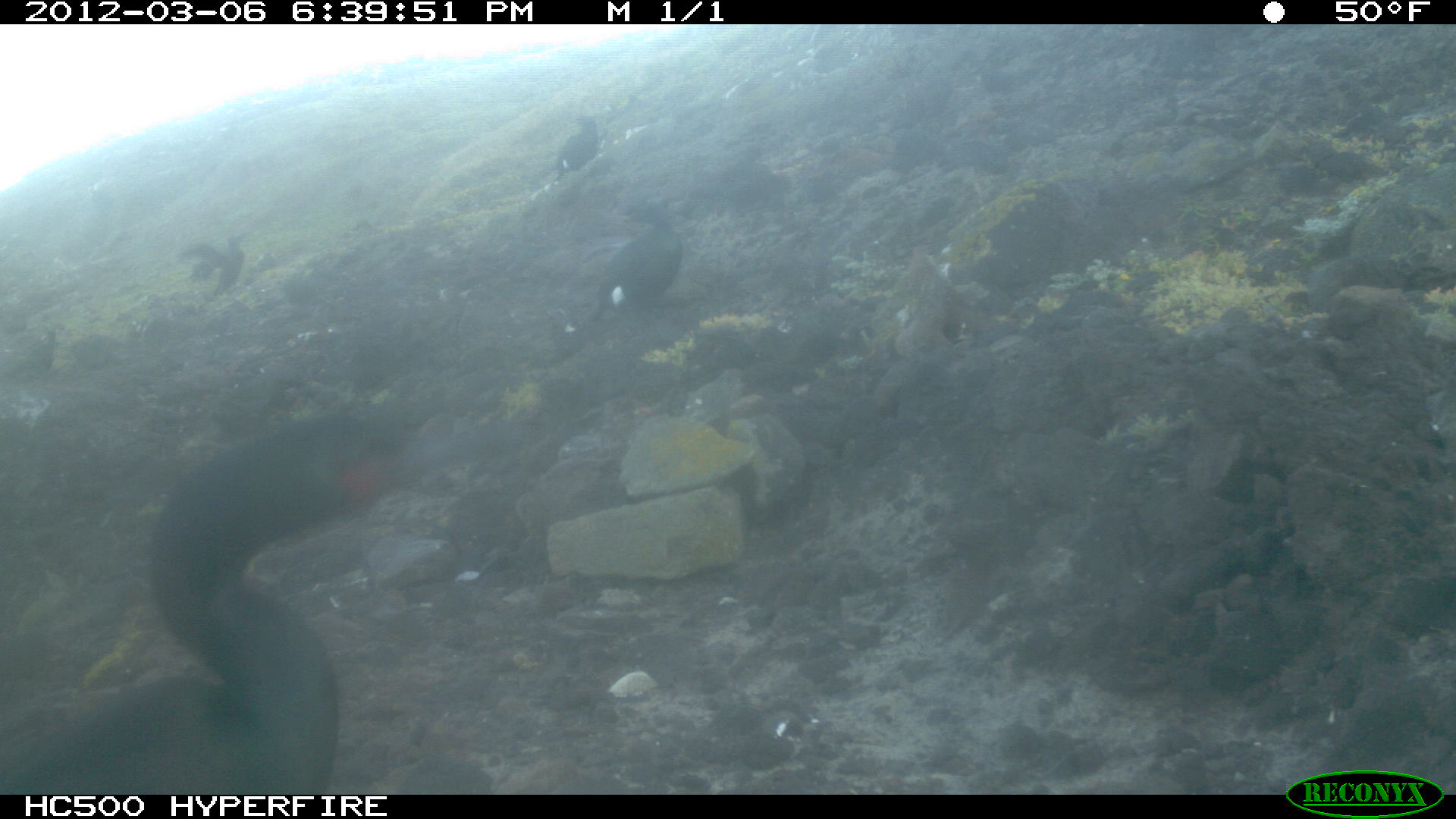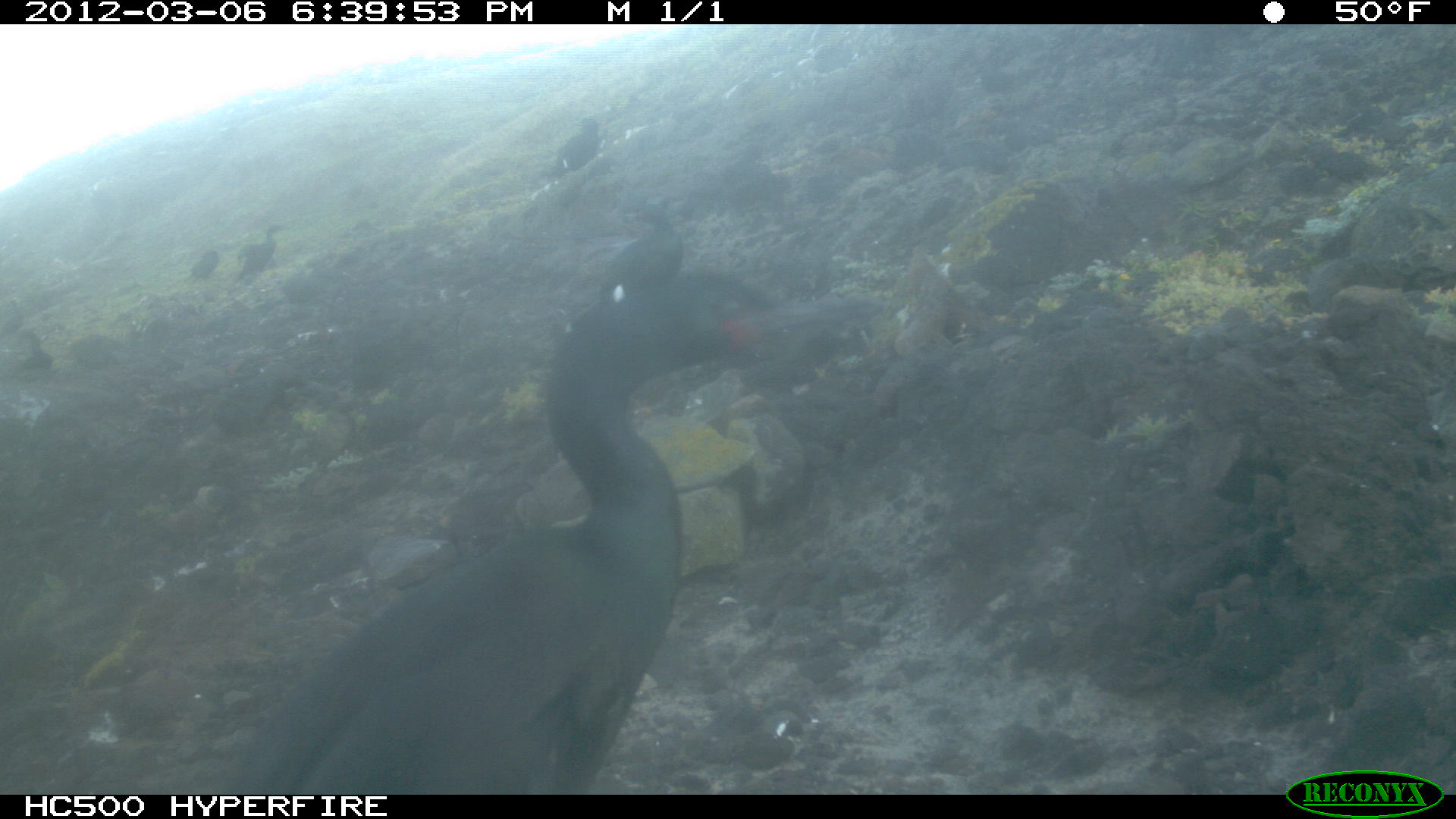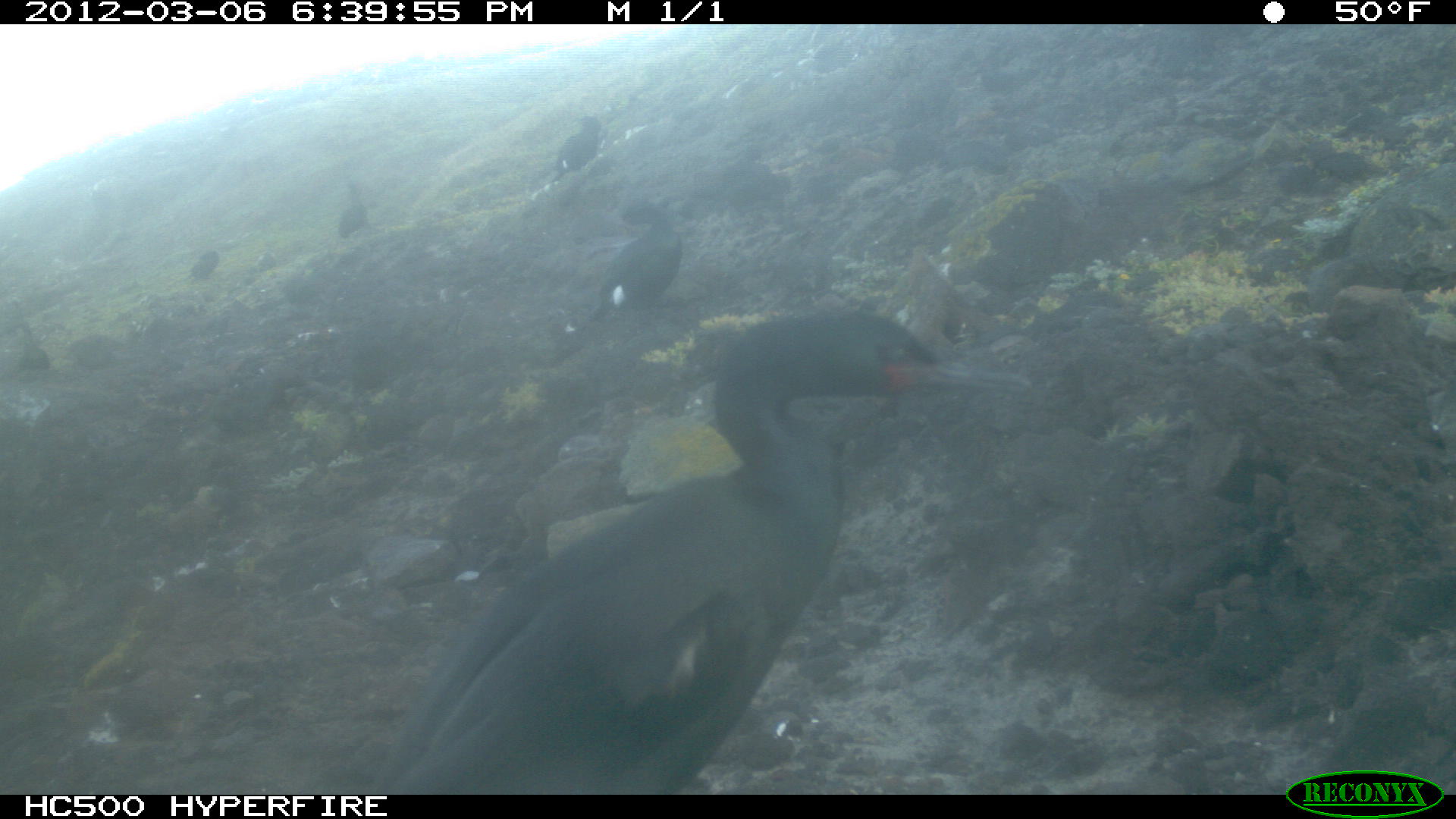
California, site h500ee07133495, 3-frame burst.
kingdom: Animalia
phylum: Chordata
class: Aves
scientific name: Aves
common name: bird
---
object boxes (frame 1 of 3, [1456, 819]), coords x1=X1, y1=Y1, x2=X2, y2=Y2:
bird: x1=0, y1=391, x2=526, y2=796; x1=561, y1=189, x2=685, y2=332; x1=184, y1=230, x2=253, y2=295; x1=549, y1=115, x2=601, y2=184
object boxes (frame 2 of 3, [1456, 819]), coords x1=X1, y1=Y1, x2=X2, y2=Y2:
bird: x1=209, y1=262, x2=862, y2=792; x1=600, y1=209, x2=684, y2=295; x1=547, y1=115, x2=599, y2=171; x1=237, y1=224, x2=285, y2=284; x1=184, y1=249, x2=218, y2=284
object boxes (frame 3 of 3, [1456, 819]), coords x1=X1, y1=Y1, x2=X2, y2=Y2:
bird: x1=346, y1=308, x2=1032, y2=795; x1=585, y1=198, x2=682, y2=321; x1=6, y1=291, x2=50, y2=382; x1=546, y1=114, x2=603, y2=182; x1=334, y1=175, x2=375, y2=237; x1=812, y1=29, x2=855, y2=75; x1=187, y1=251, x2=220, y2=279; x1=557, y1=308, x2=592, y2=334